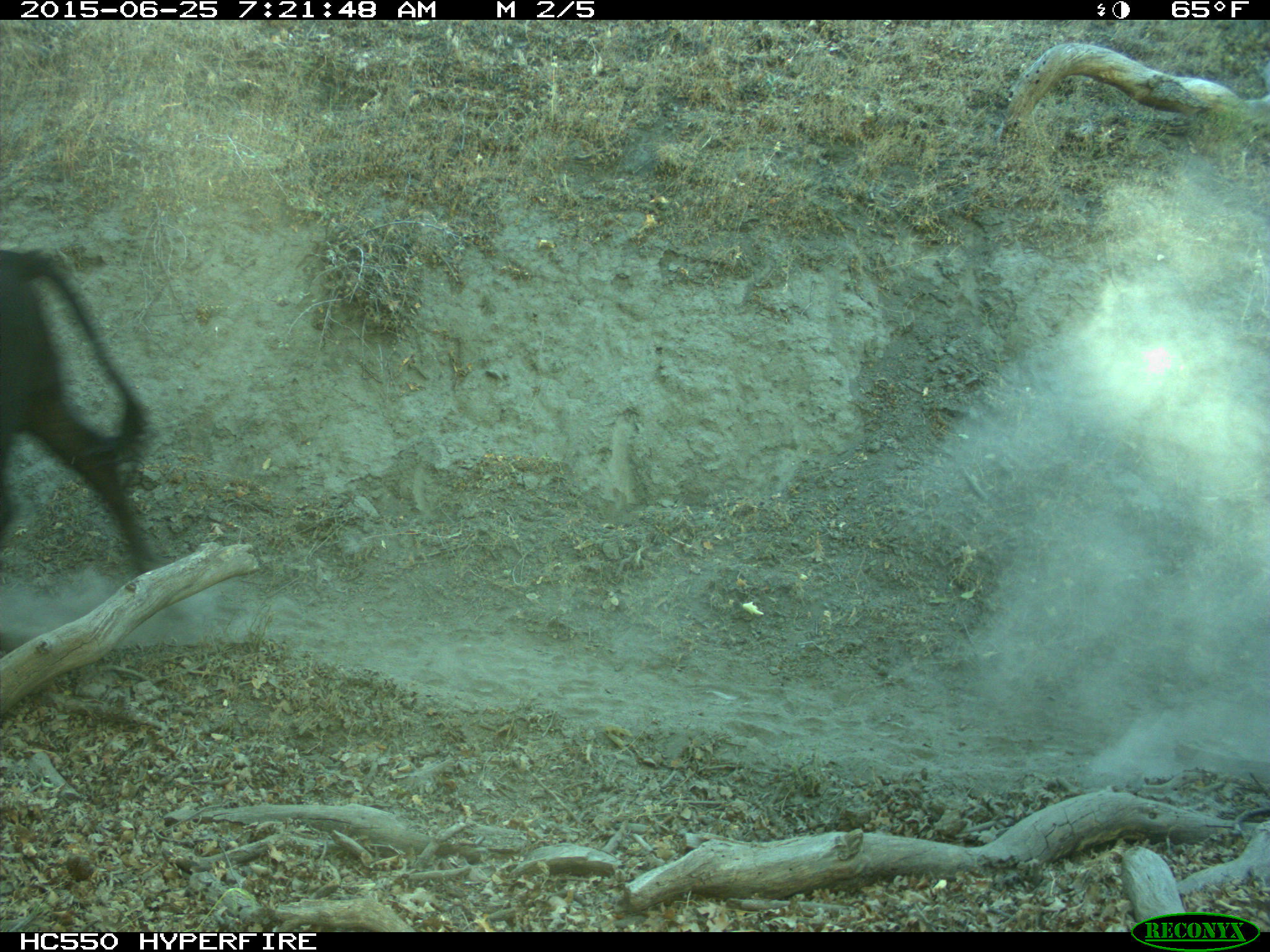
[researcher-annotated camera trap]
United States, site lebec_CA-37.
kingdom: Animalia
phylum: Chordata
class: Mammalia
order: Artiodactyla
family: Bovidae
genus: Bos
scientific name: Bos taurus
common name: domestic cow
Bos taurus (domestic cow).